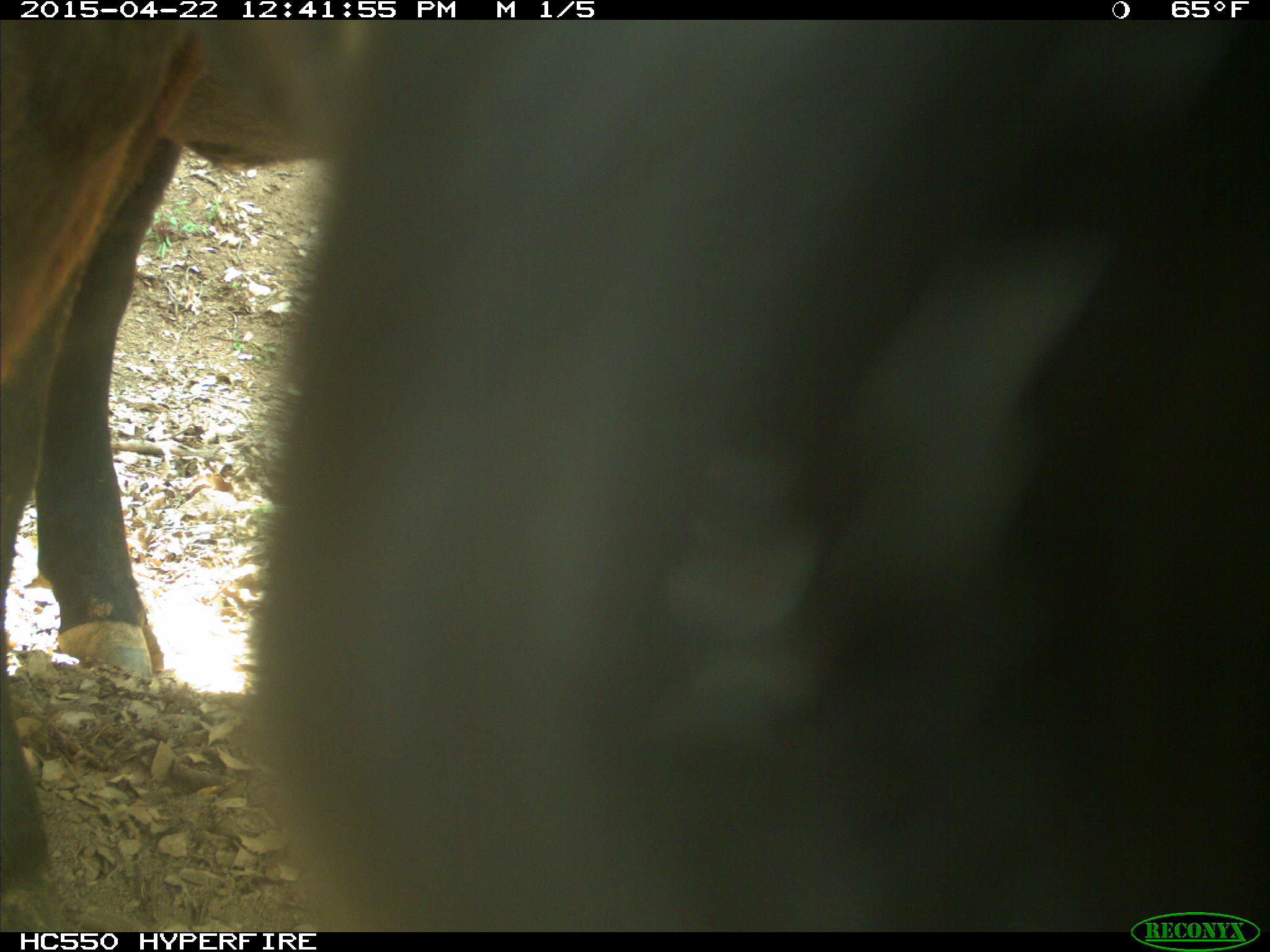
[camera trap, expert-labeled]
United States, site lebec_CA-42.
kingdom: Animalia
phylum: Chordata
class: Mammalia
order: Artiodactyla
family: Bovidae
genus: Bos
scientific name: Bos taurus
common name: domestic cow